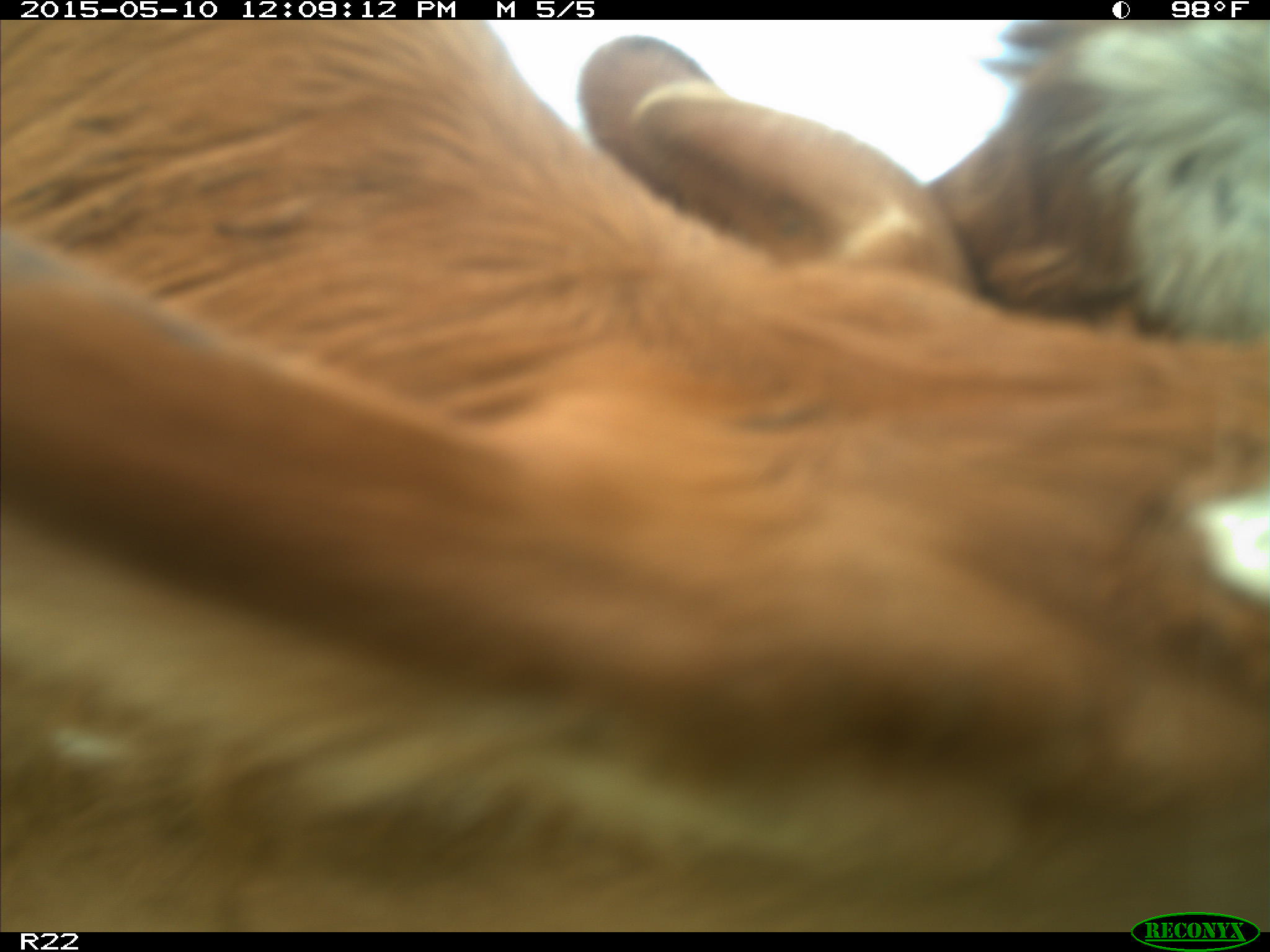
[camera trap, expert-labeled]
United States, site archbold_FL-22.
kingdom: Animalia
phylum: Chordata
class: Mammalia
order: Artiodactyla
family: Bovidae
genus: Bos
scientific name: Bos taurus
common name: domestic cow